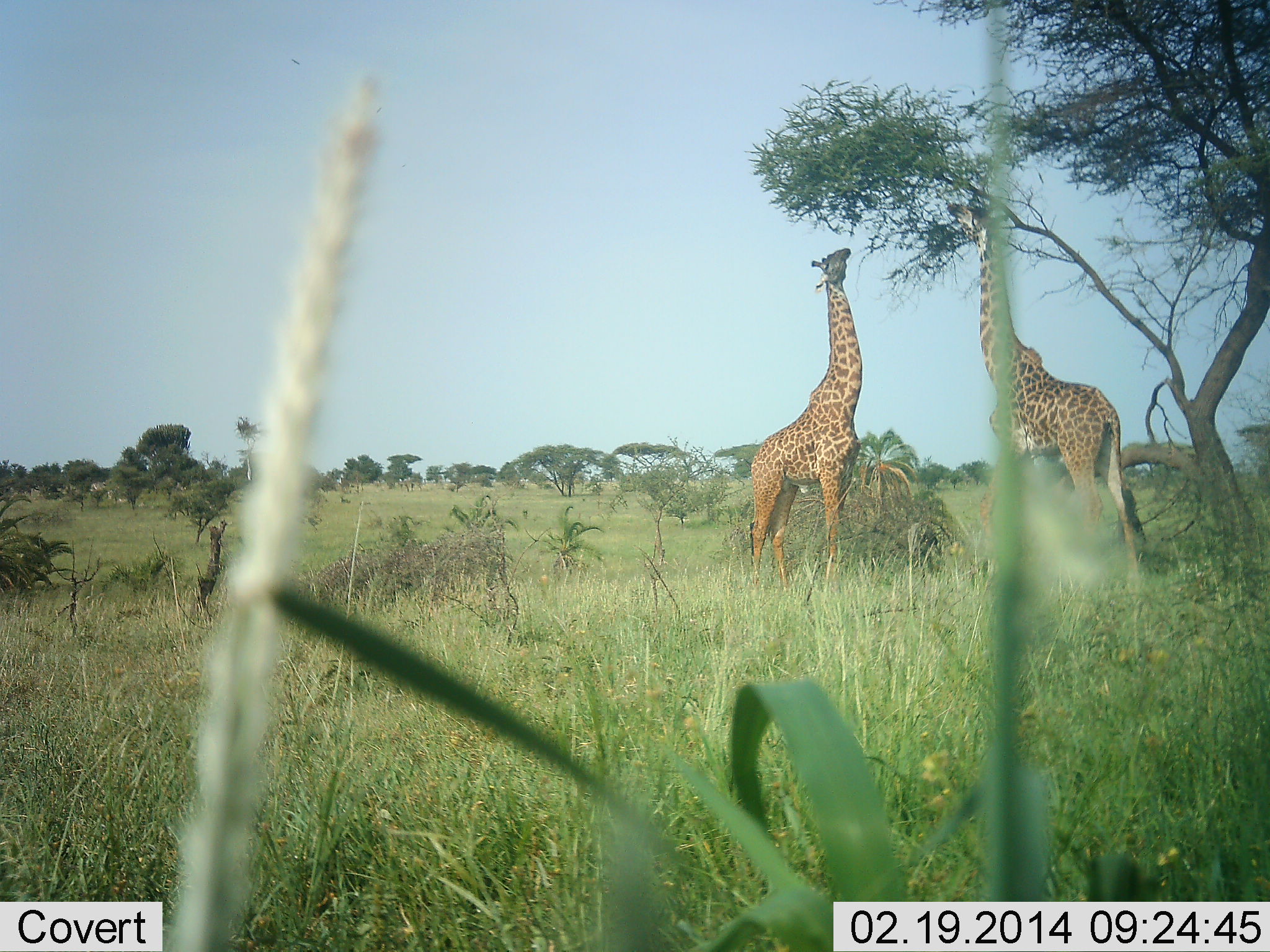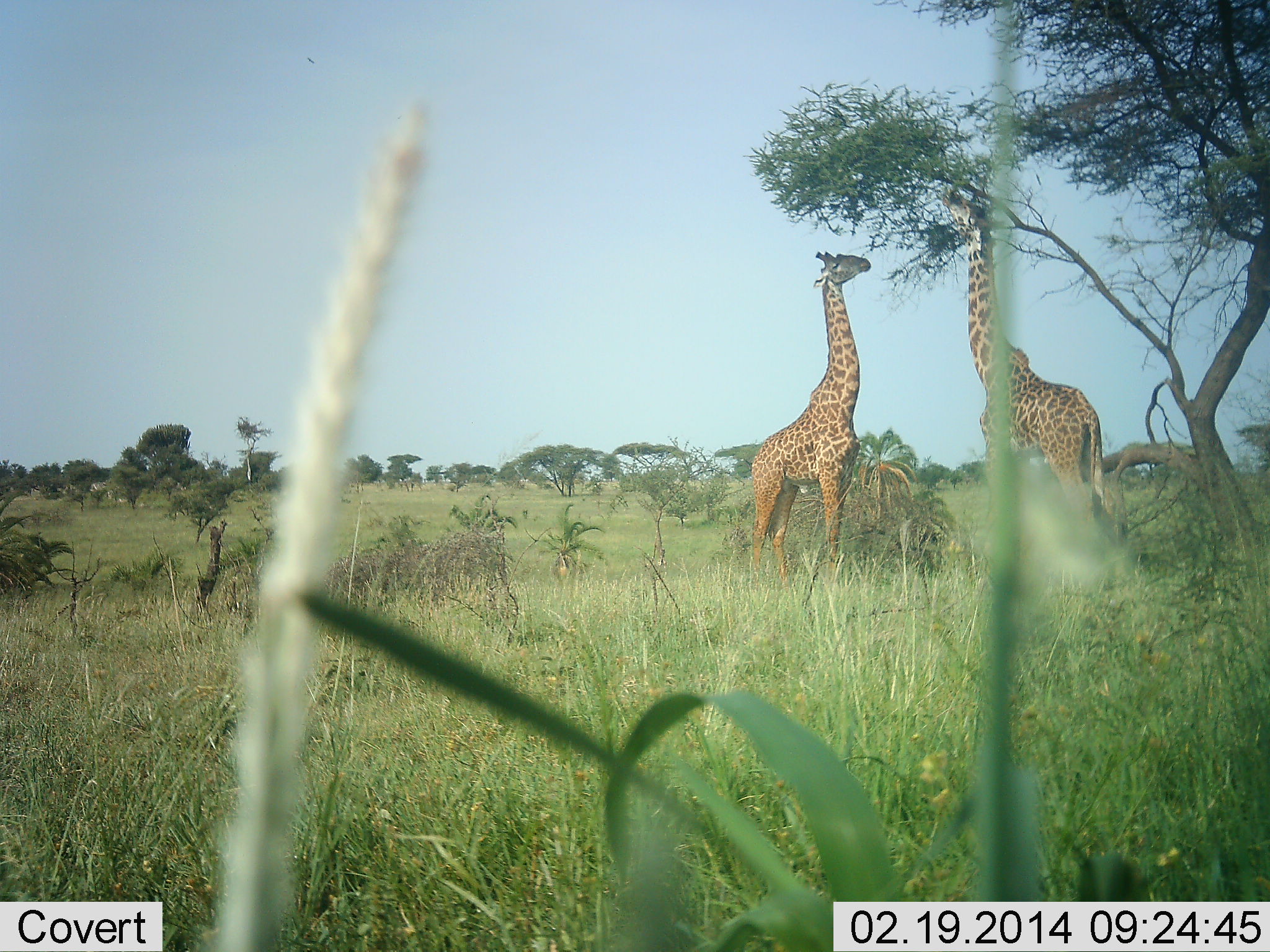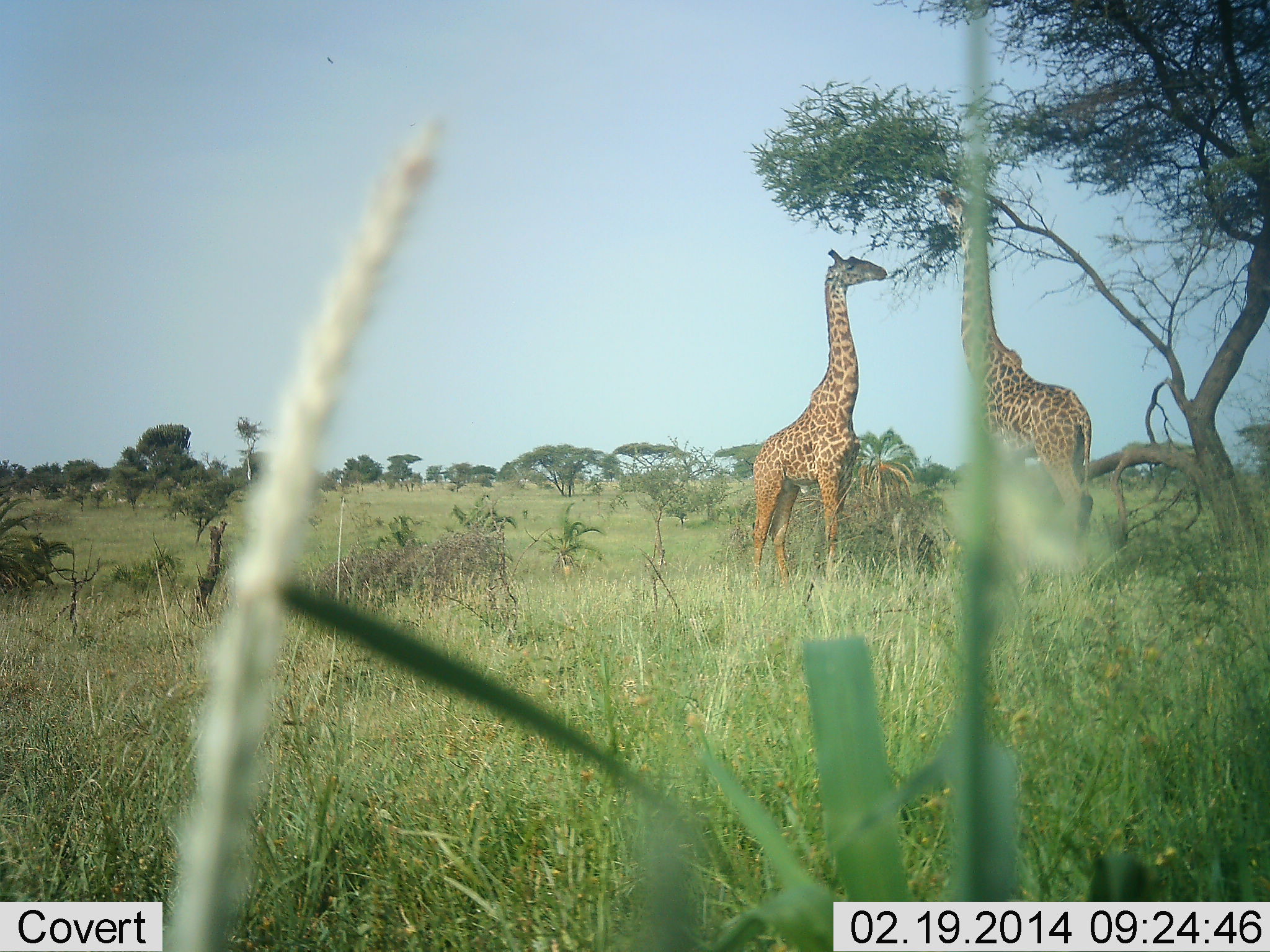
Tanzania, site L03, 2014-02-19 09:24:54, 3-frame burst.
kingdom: Animalia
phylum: Chordata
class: Mammalia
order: Artiodactyla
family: Giraffidae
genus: Giraffa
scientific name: Giraffa camelopardalis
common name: giraffe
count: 2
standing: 20%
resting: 0%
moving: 0%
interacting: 0%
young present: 0%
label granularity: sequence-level